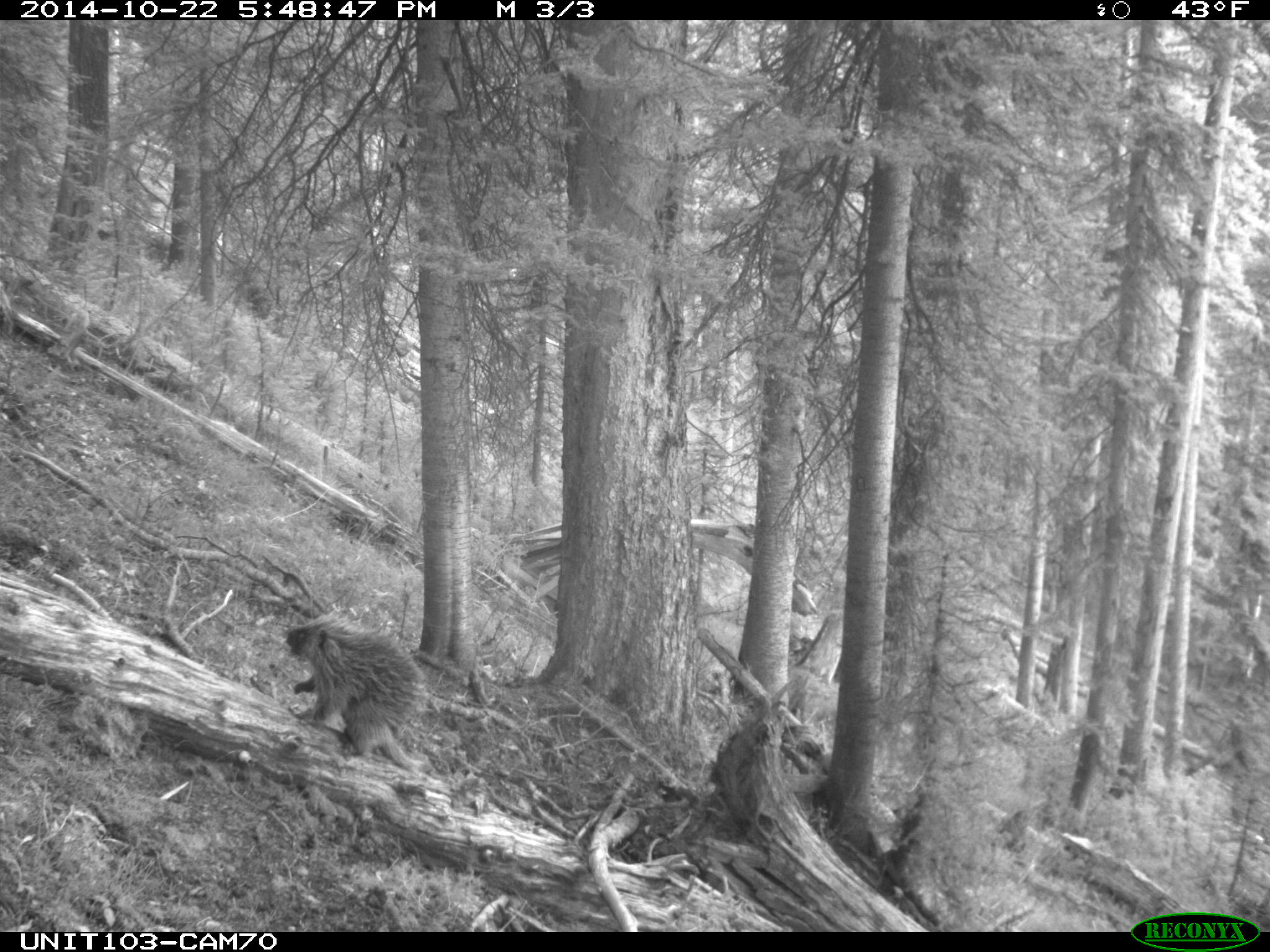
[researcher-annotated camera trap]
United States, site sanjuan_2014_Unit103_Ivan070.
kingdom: Animalia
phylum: Chordata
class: Mammalia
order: Rodentia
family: Erethizontidae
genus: Erethizon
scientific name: Erethizon dorsatum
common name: north american porcupine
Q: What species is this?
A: Erethizon dorsatum (north american porcupine).